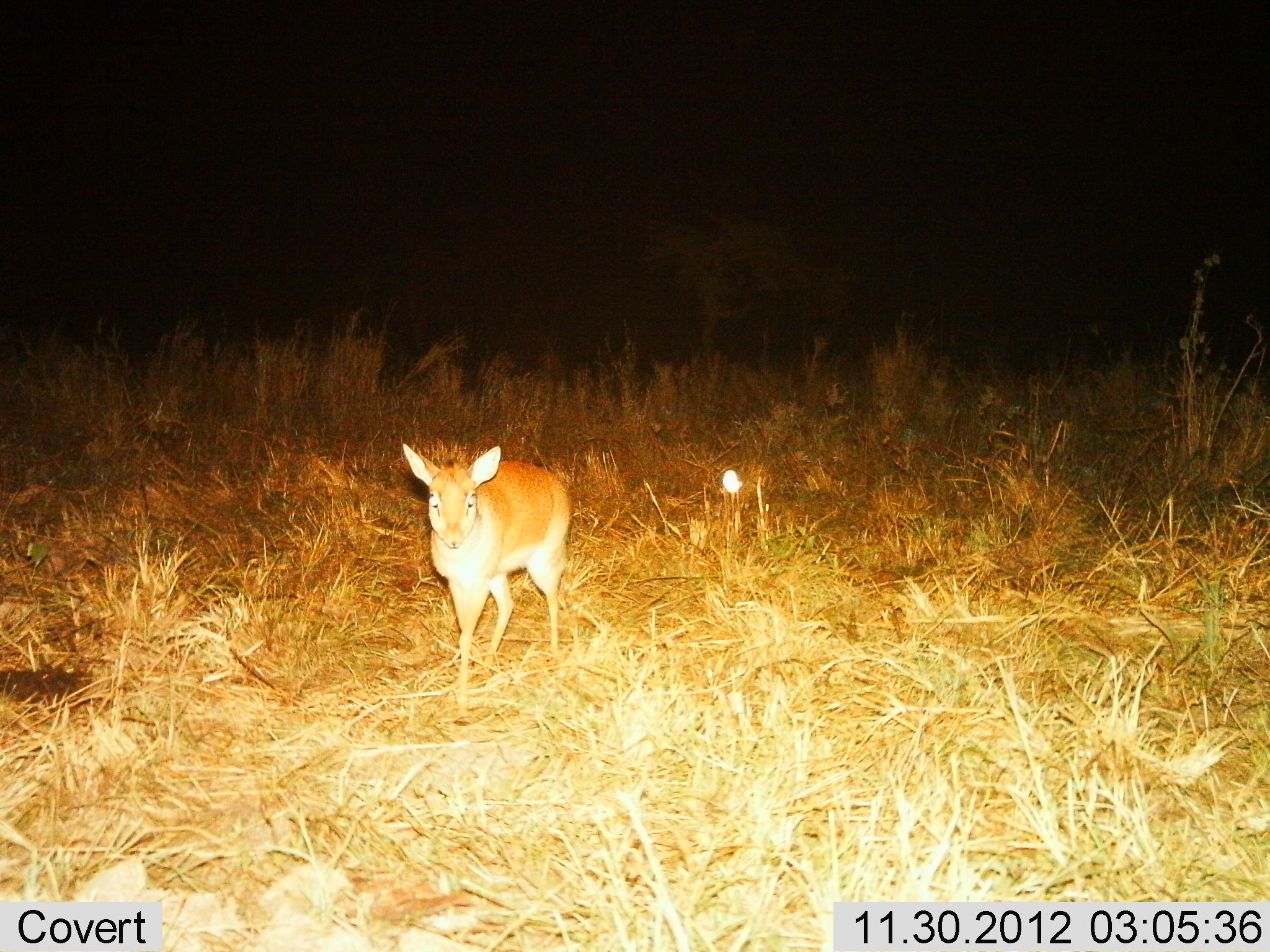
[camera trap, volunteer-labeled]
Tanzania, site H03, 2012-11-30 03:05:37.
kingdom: Animalia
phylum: Chordata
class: Mammalia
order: Artiodactyla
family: Bovidae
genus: Madoqua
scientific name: Madoqua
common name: dikdik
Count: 1.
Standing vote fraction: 60%.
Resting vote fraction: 0%.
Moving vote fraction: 40%.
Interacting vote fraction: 0%.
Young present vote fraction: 0%.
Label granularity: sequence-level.